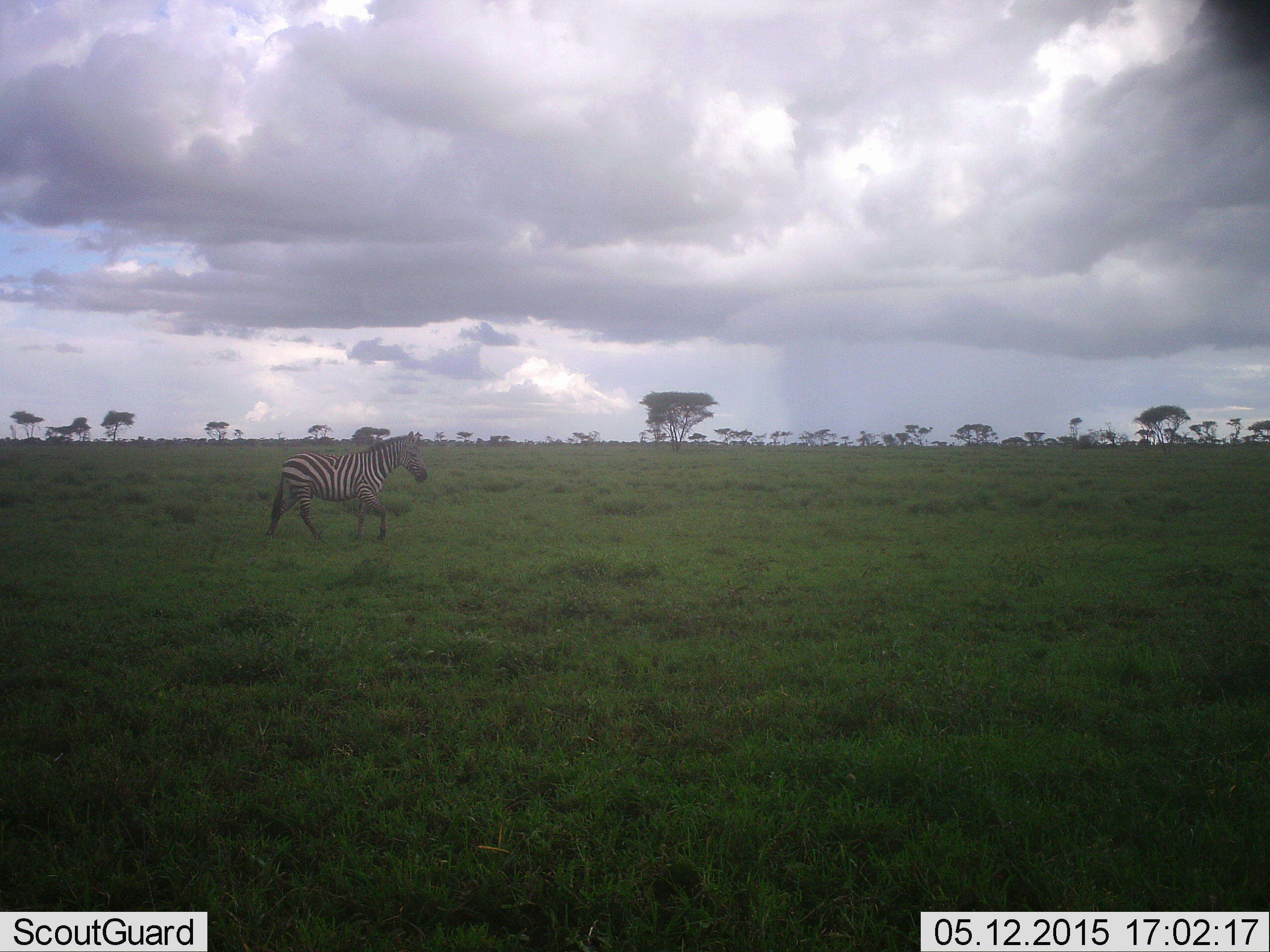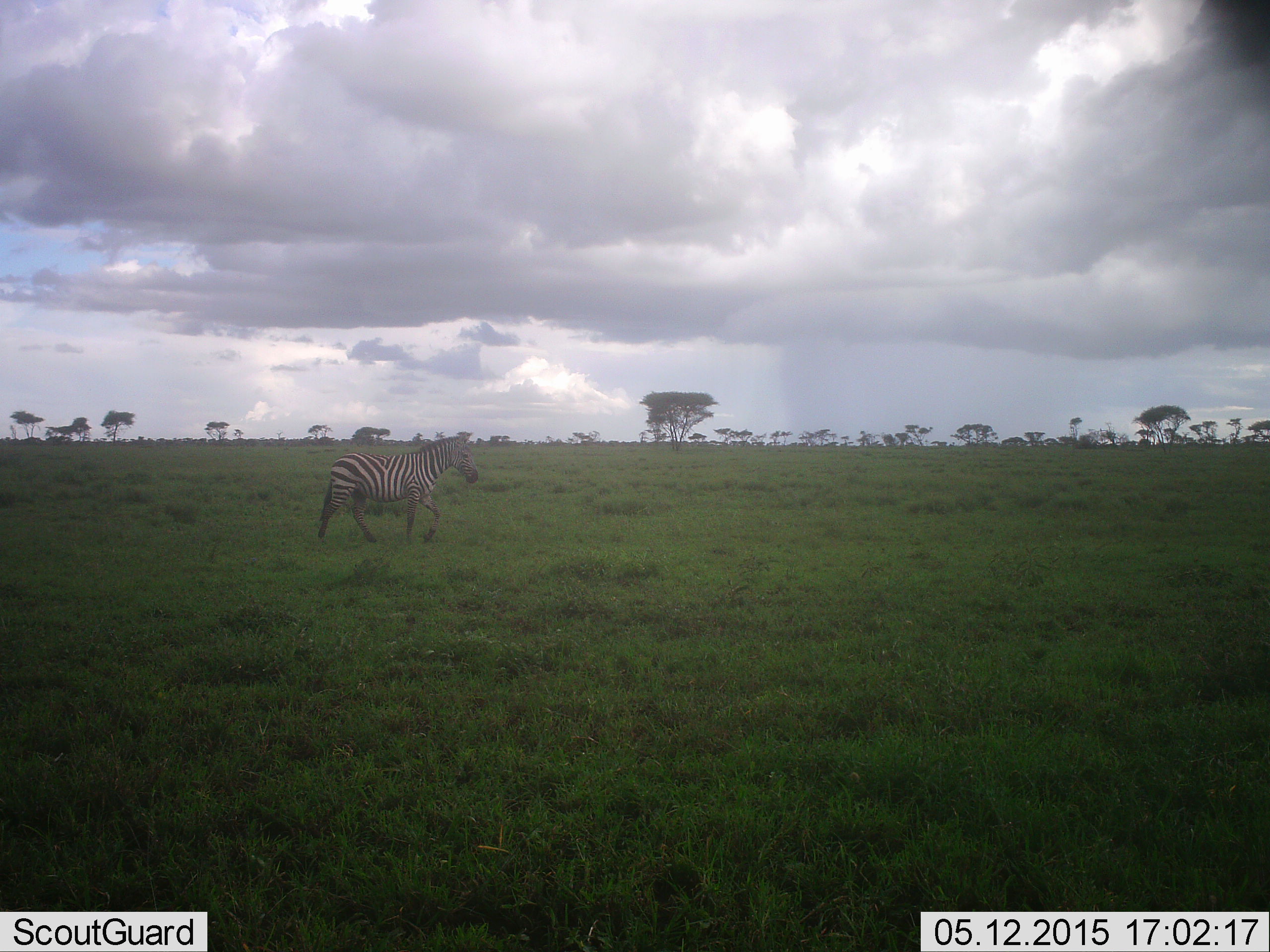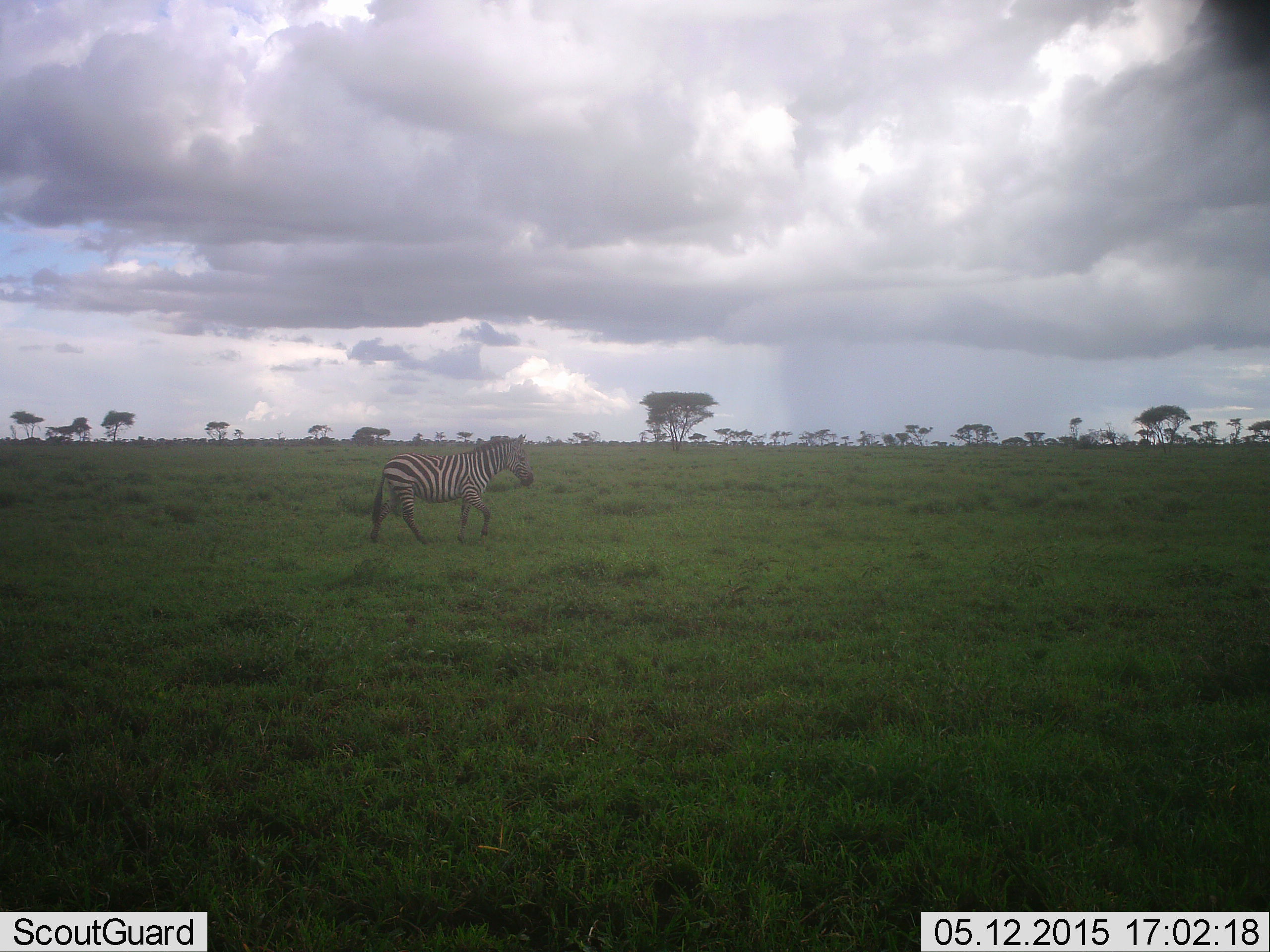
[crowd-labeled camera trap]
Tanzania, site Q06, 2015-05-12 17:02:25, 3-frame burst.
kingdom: Animalia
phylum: Chordata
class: Mammalia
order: Perissodactyla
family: Equidae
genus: Equus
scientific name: Equus quagga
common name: plains zebra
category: zebra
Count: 1.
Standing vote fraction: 0%.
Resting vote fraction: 0%.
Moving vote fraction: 100%.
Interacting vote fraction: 0%.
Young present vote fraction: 0%.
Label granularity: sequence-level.